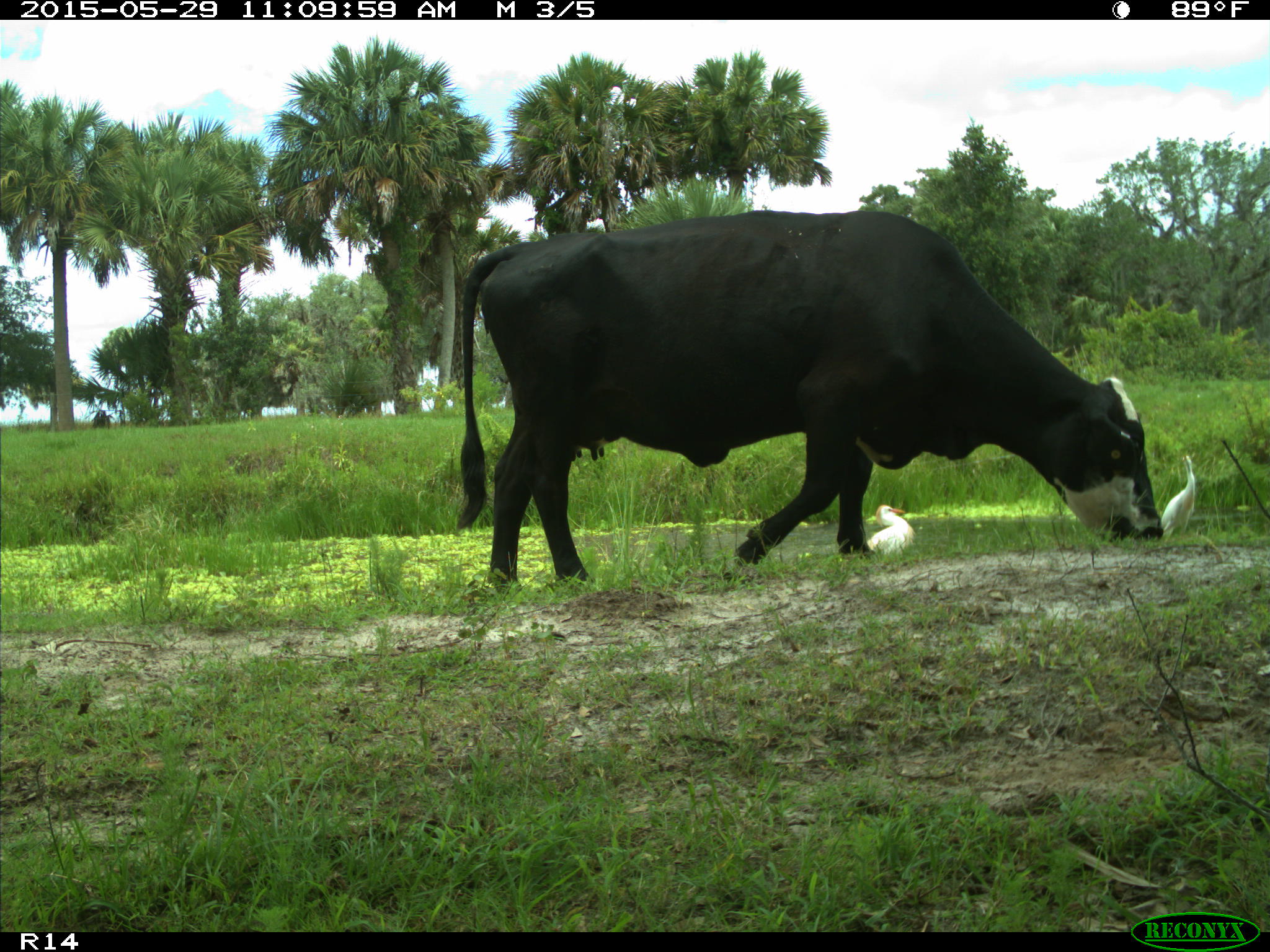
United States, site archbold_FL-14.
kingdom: Animalia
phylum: Chordata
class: Mammalia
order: Artiodactyla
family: Bovidae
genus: Bos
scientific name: Bos taurus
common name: domestic cow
Bos taurus (domestic cow).